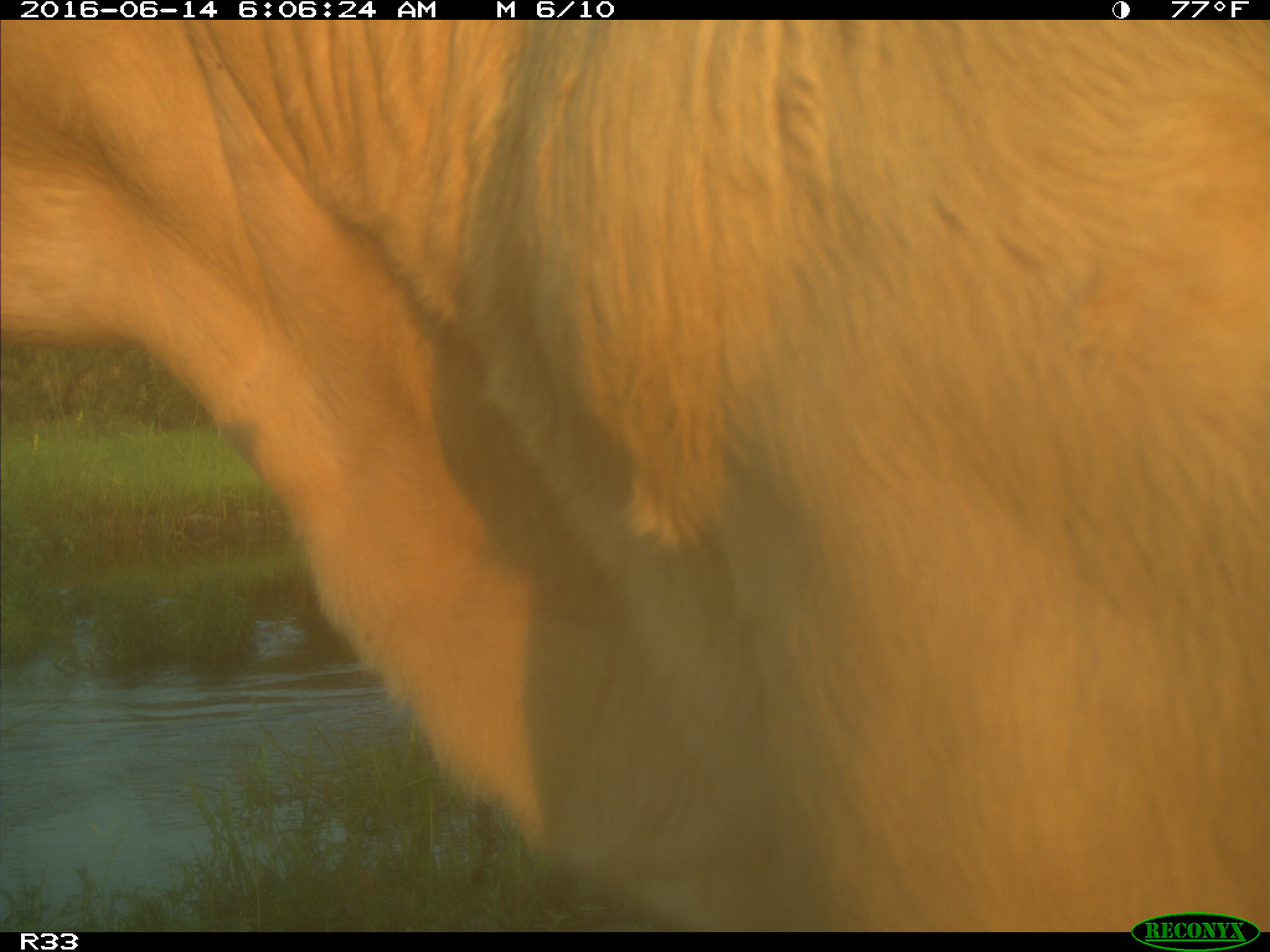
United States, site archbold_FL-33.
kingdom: Animalia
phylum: Chordata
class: Mammalia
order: Artiodactyla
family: Bovidae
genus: Bos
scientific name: Bos taurus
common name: domestic cow